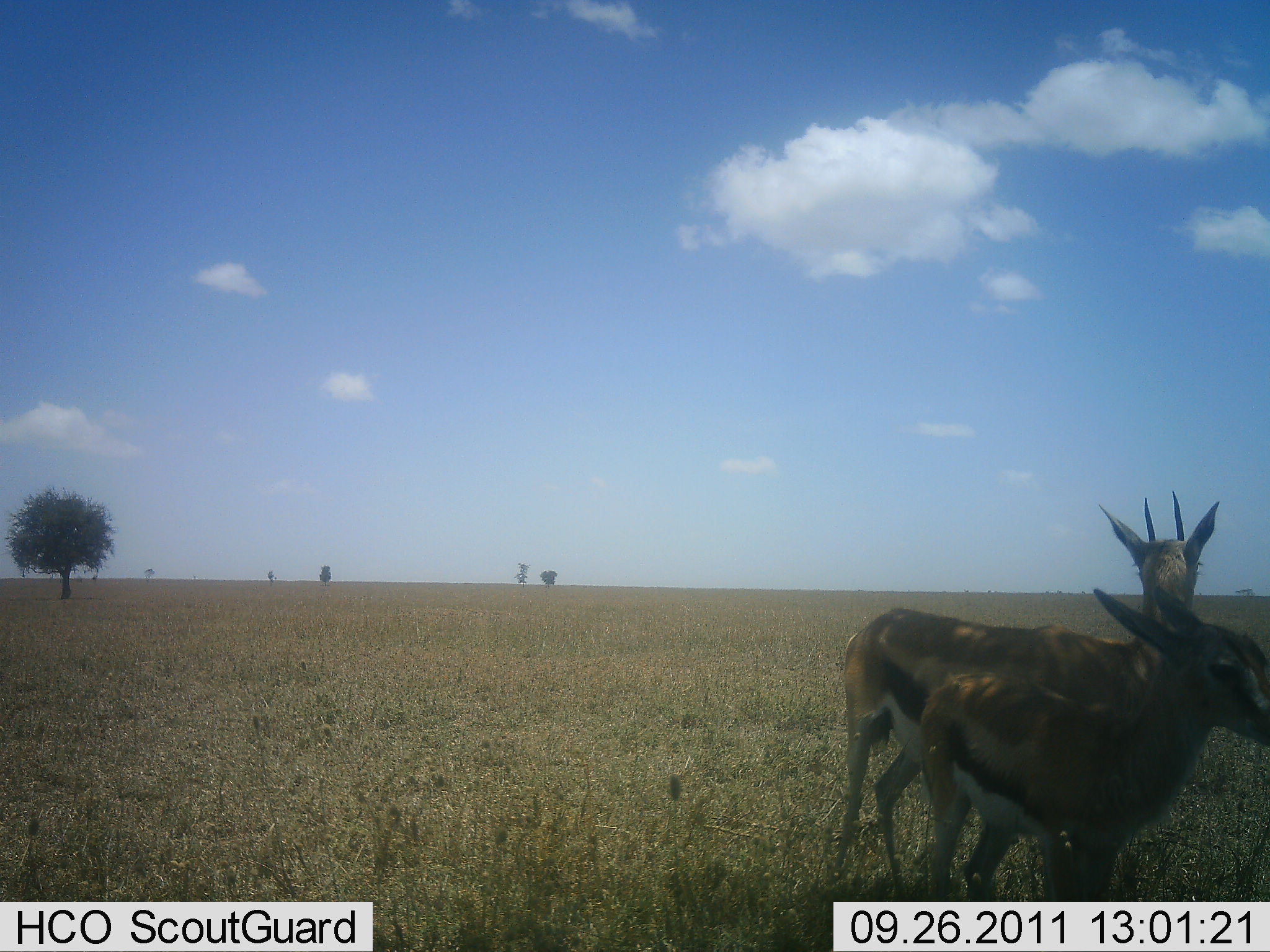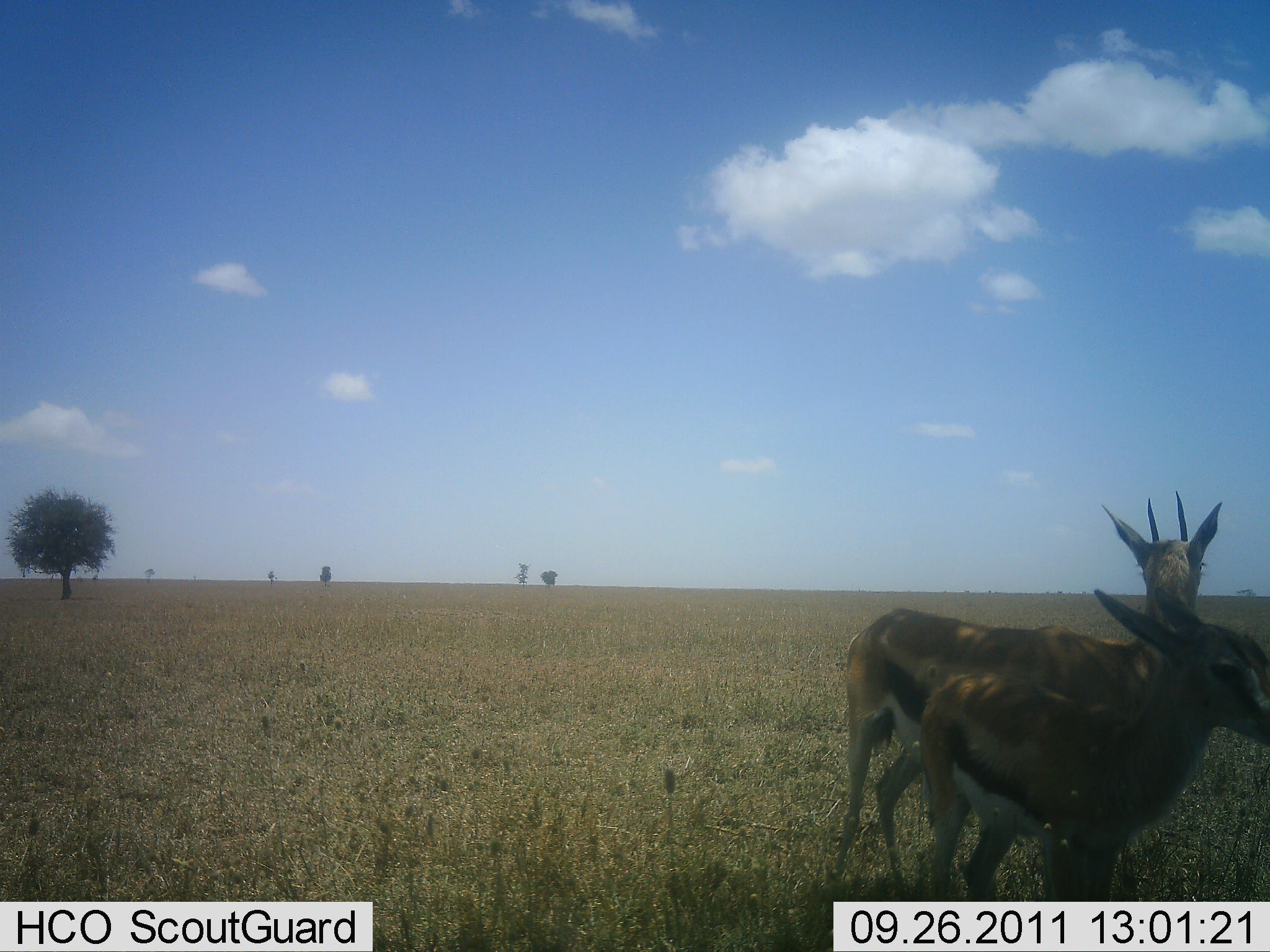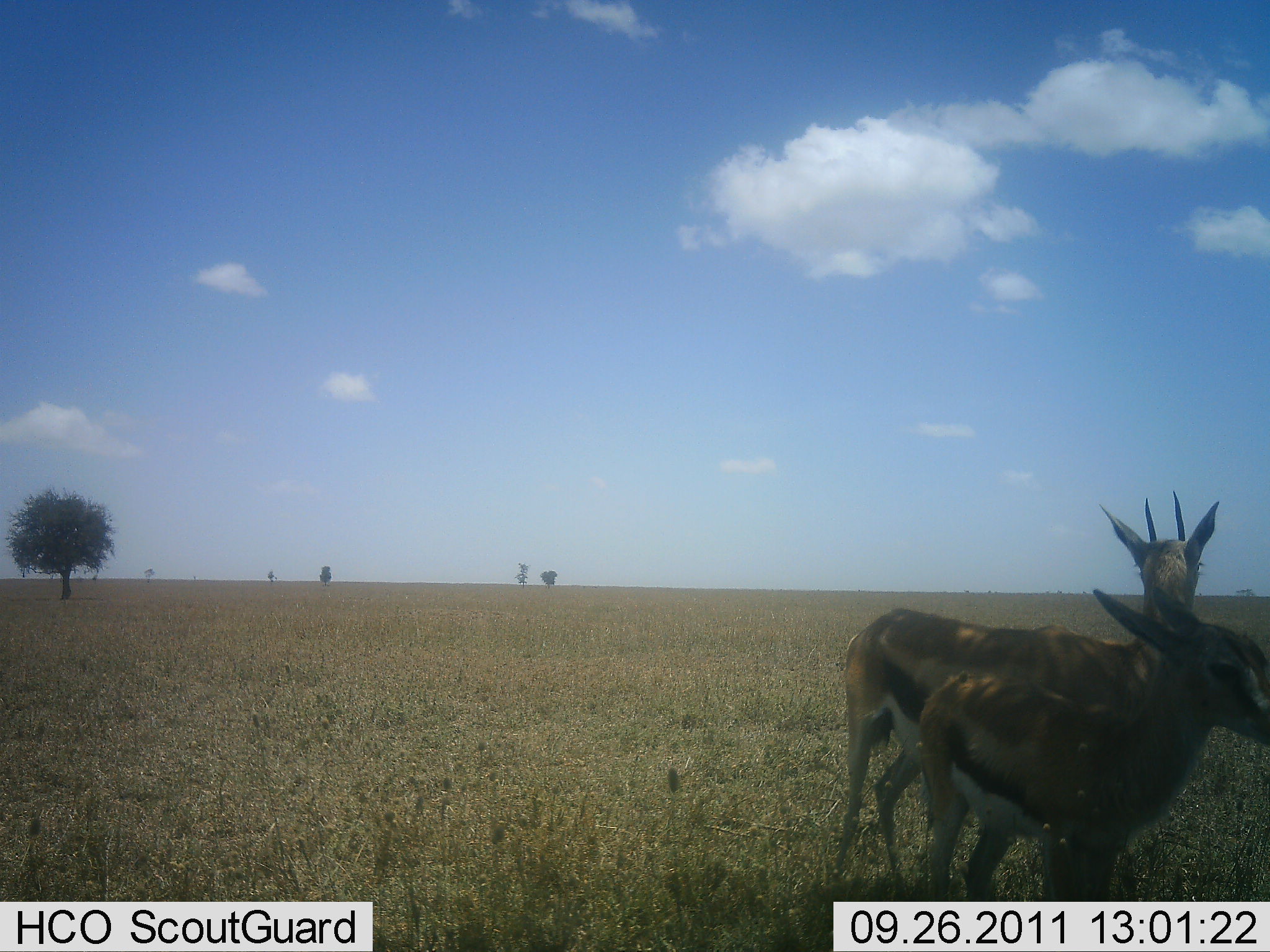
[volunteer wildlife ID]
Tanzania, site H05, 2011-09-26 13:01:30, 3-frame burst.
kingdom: Animalia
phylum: Chordata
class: Mammalia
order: Artiodactyla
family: Bovidae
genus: Eudorcas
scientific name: Eudorcas thomsonii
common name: thomson's gazelle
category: gazellethomsons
Gazellethomsons (thomson's gazelle) (Eudorcas thomsonii), count 2. Behavior (volunteer vote fractions): standing 91%, resting 0%, moving 9%, interacting 0%. Young present (vote fraction): 0%. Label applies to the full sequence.